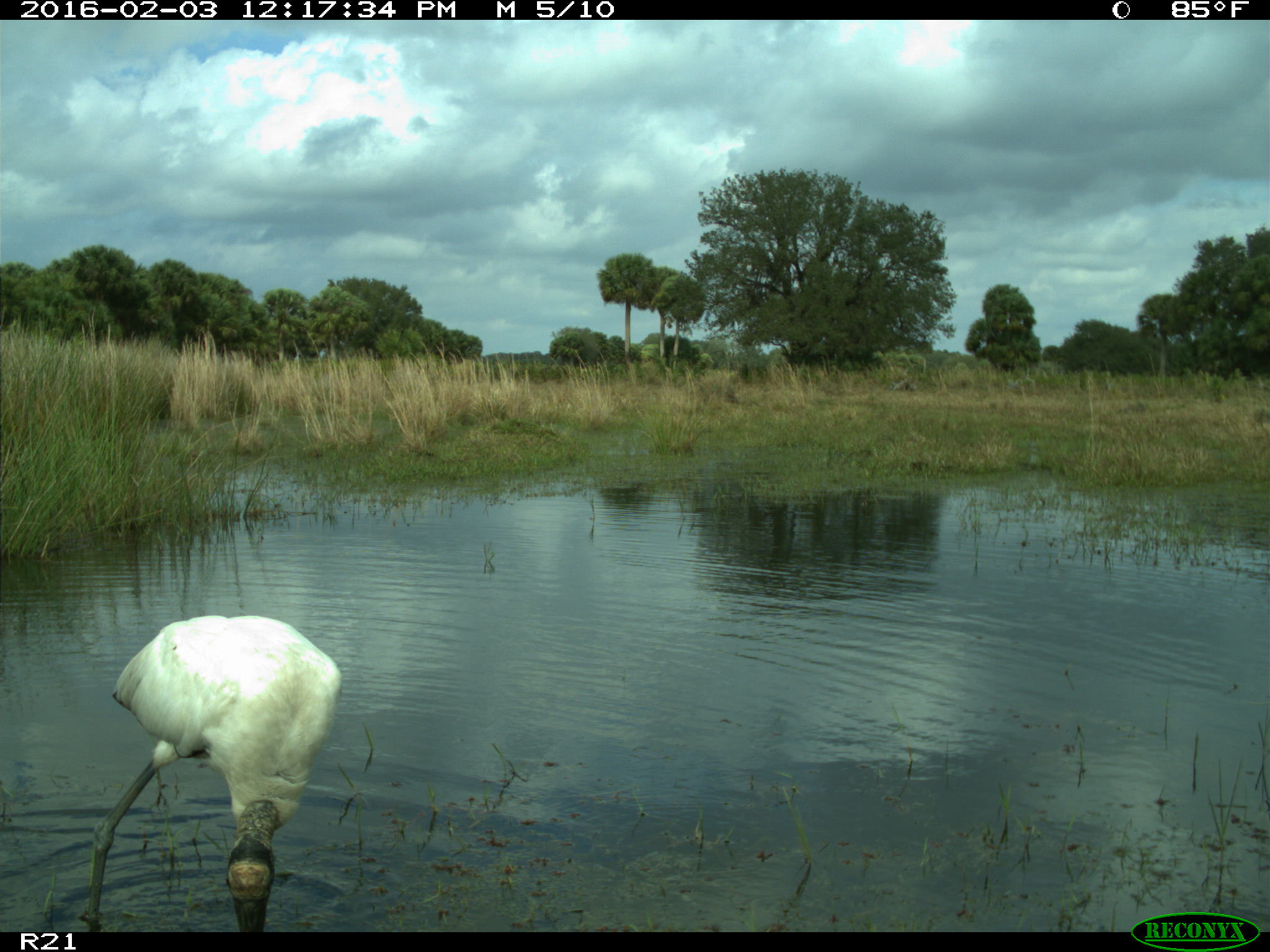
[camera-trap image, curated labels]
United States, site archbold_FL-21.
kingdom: Animalia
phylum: Chordata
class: Aves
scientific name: Aves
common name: birds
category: unidentified bird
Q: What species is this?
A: Unidentified bird (birds) (Aves).